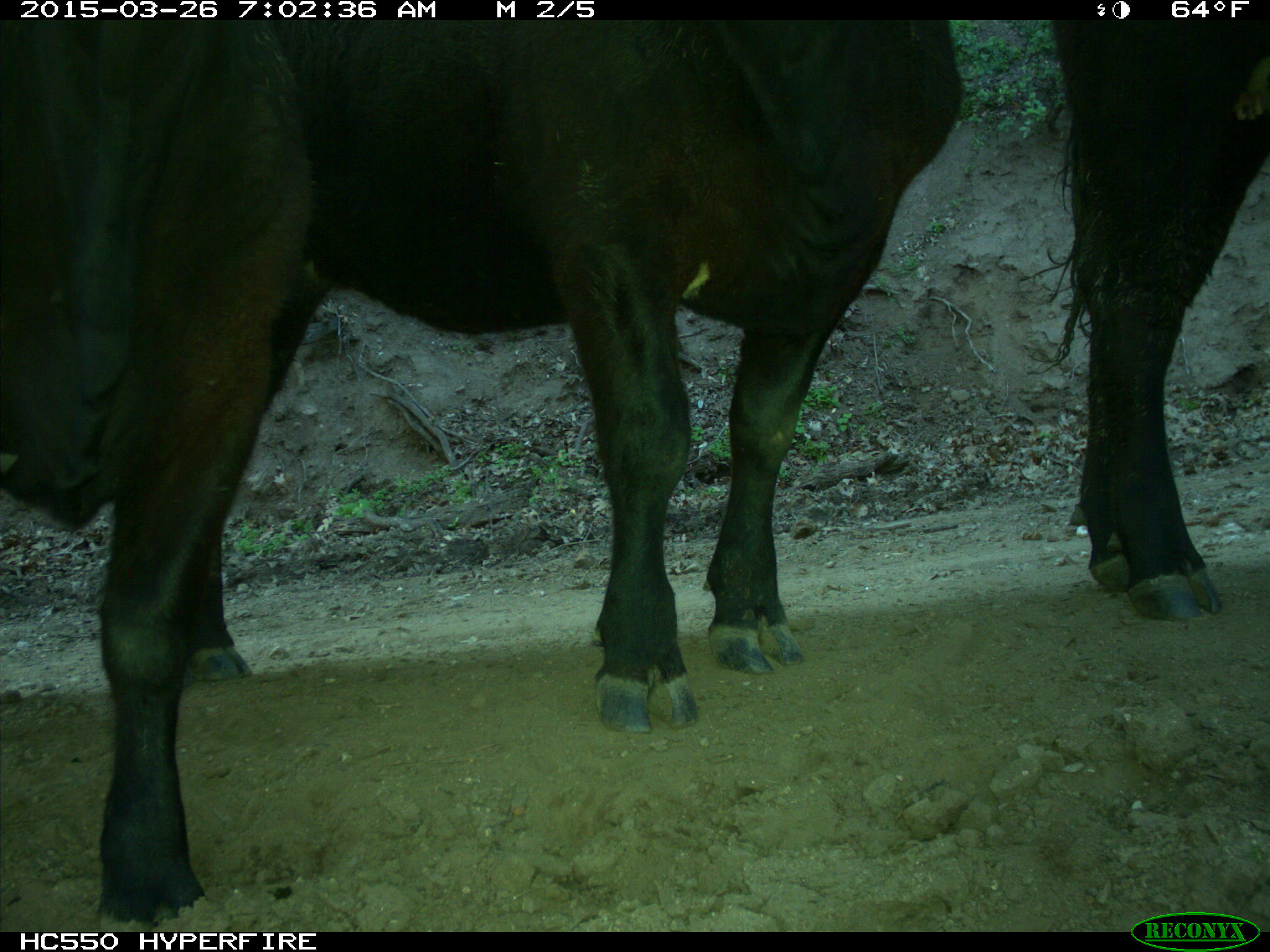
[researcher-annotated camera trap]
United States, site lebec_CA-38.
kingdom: Animalia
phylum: Chordata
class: Mammalia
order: Artiodactyla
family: Bovidae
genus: Bos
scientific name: Bos taurus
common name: domestic cow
Bos taurus (domestic cow).